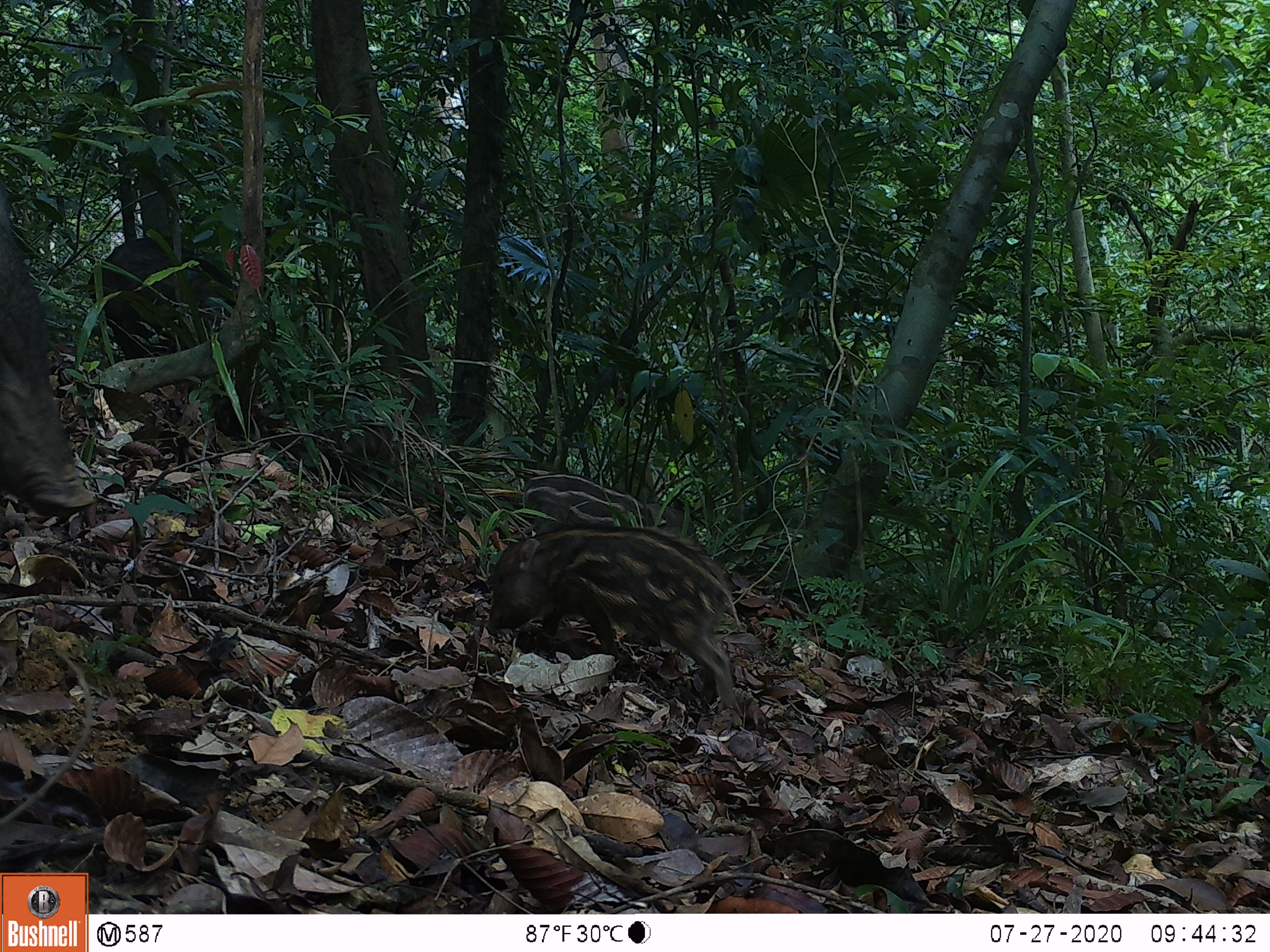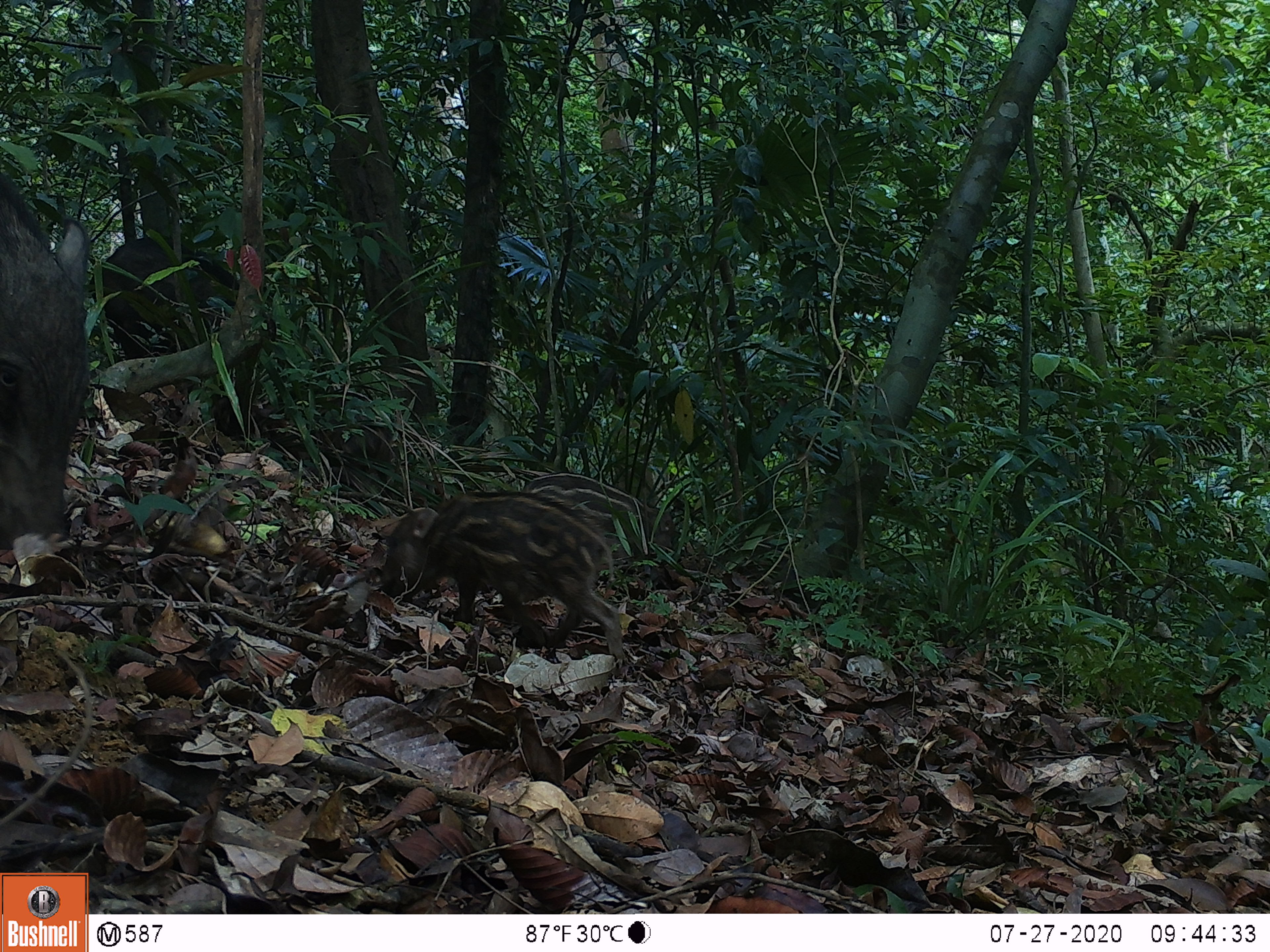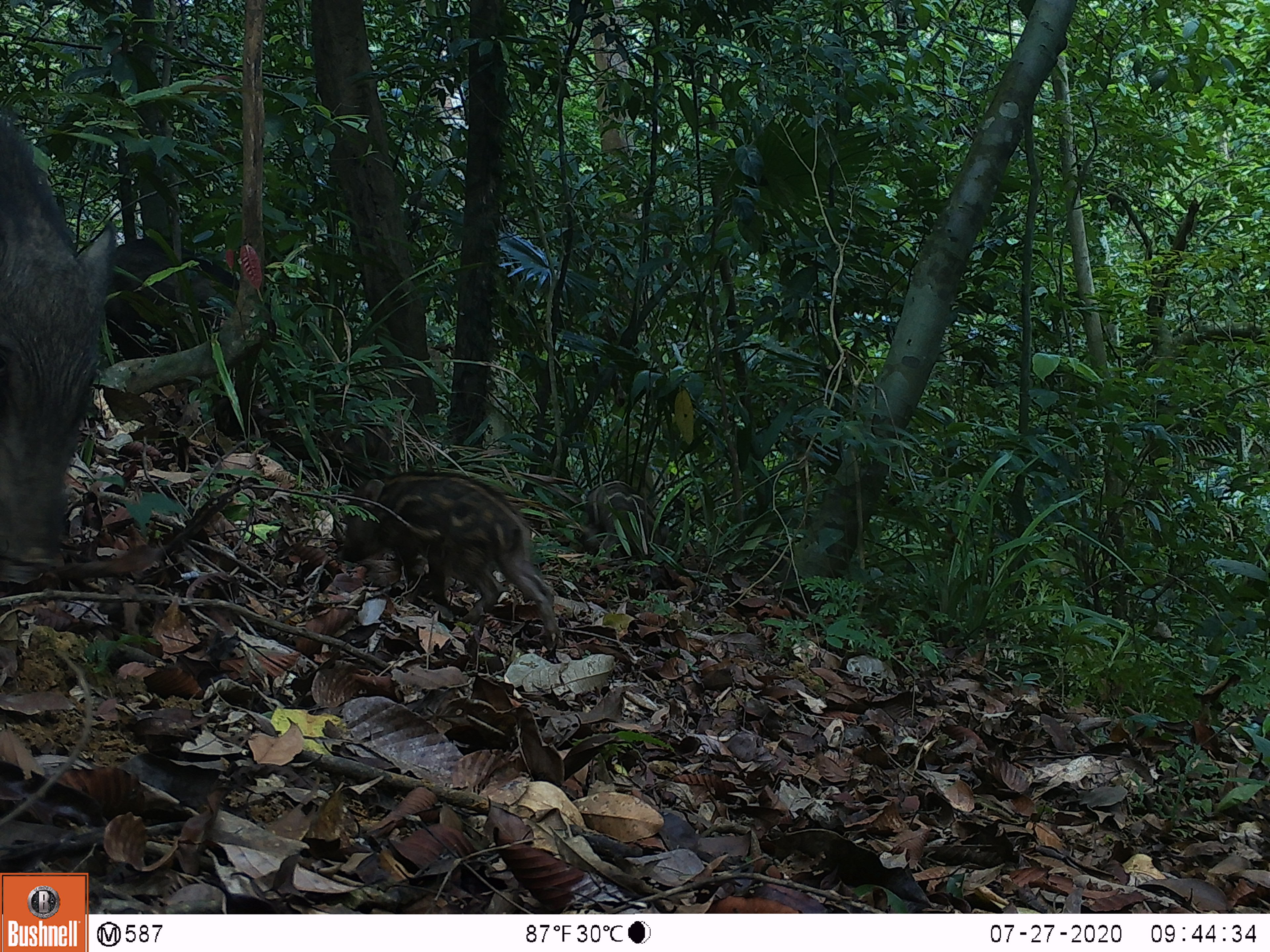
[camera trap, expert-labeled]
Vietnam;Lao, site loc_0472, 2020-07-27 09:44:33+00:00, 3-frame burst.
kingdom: Animalia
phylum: Chordata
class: Mammalia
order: Artiodactyla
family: Suidae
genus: Sus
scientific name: Sus scrofa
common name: eurasian wild pig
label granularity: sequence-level